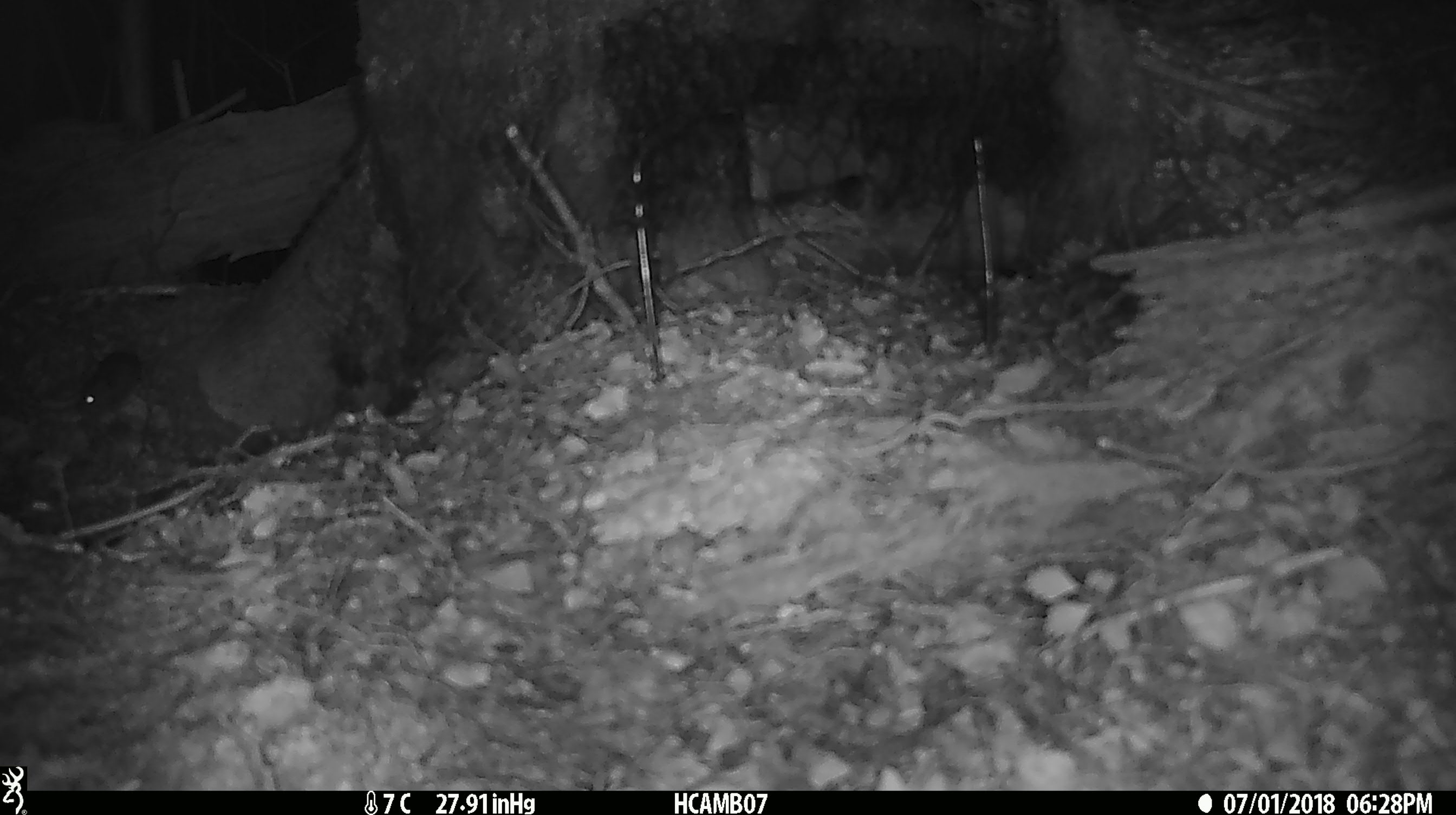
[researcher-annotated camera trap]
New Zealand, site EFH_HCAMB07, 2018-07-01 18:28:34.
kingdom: Animalia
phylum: Chordata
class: Mammalia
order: Rodentia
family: Muridae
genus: Mus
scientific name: Mus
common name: mouse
Mouse (Mus).